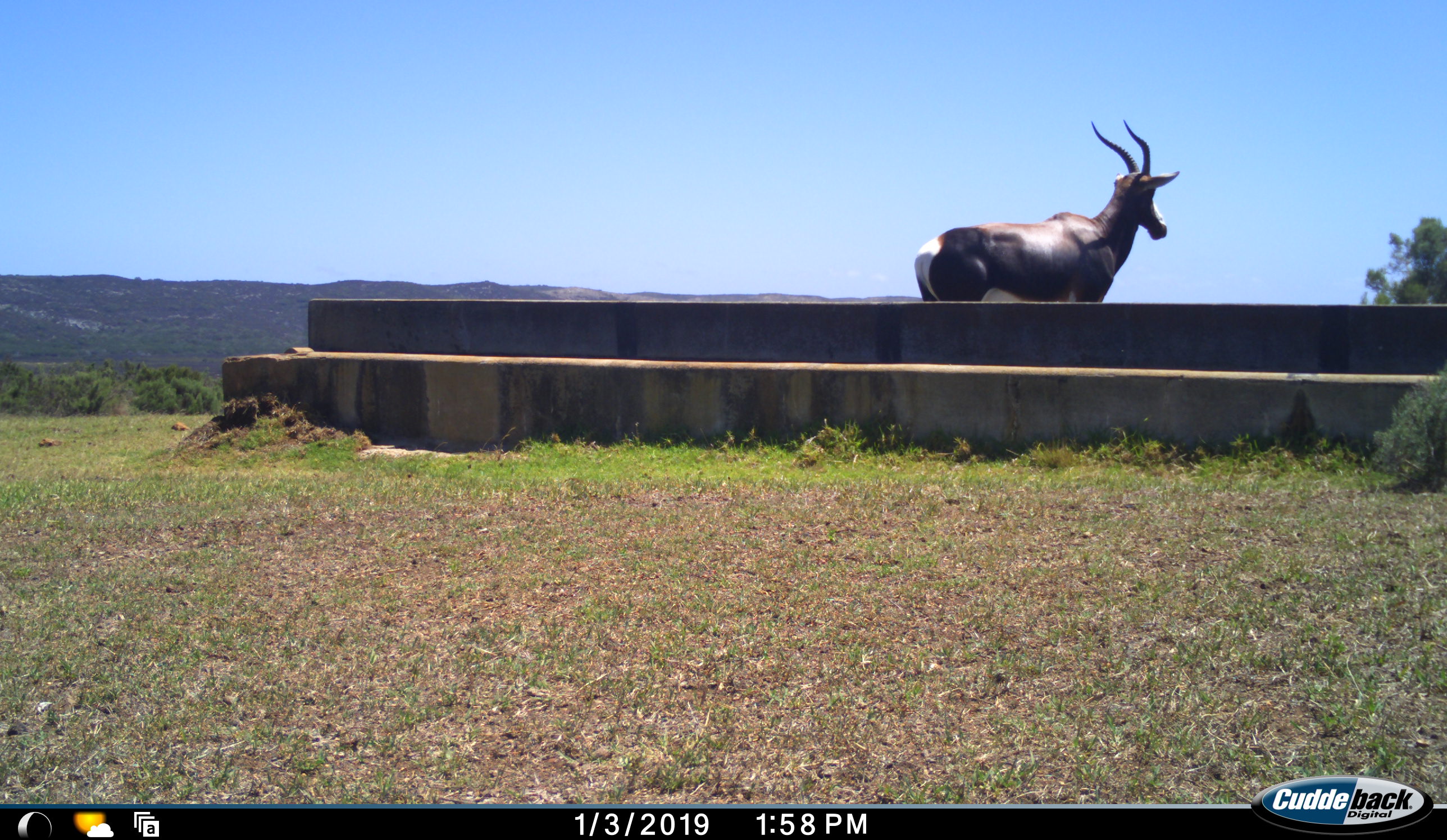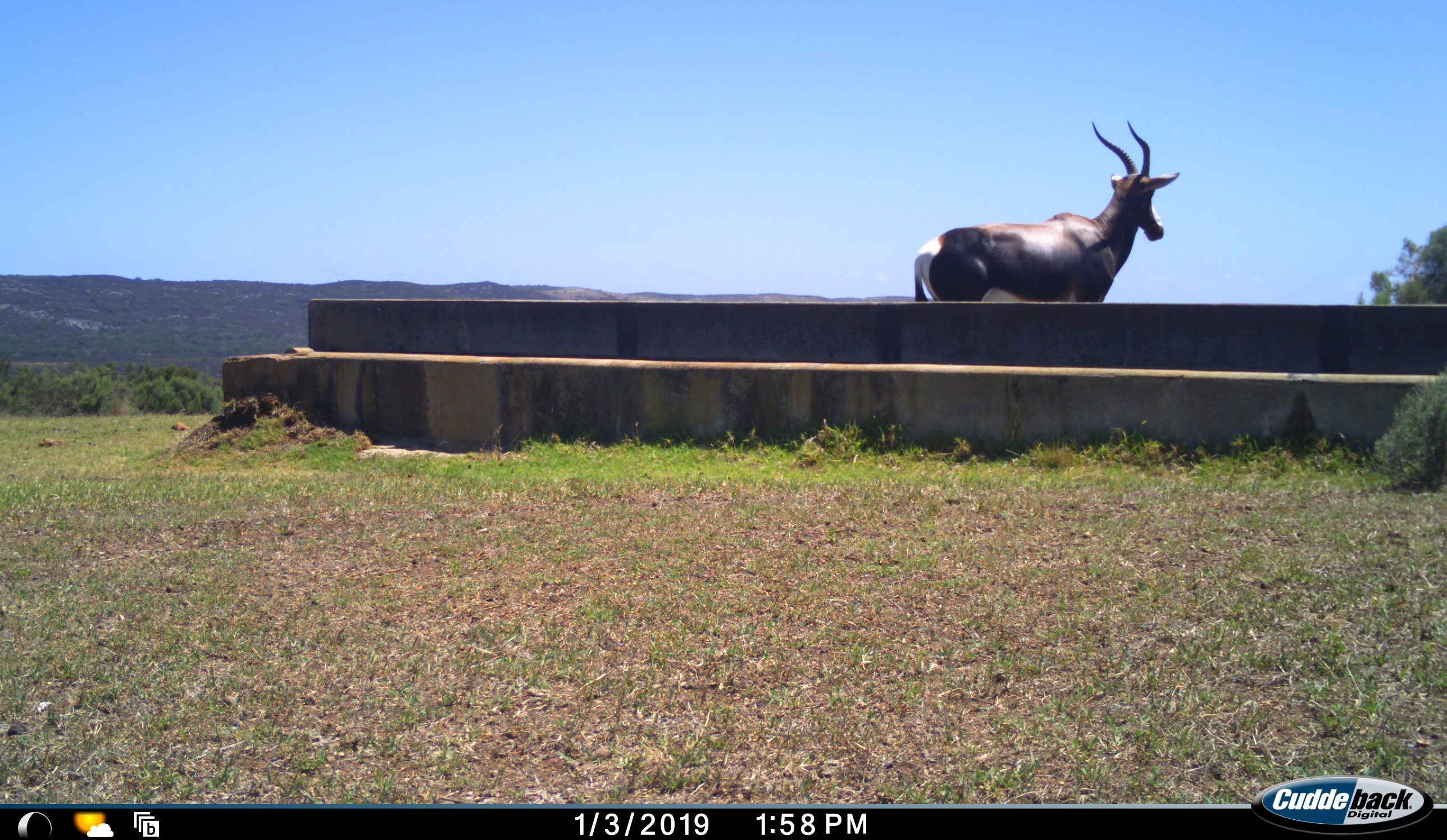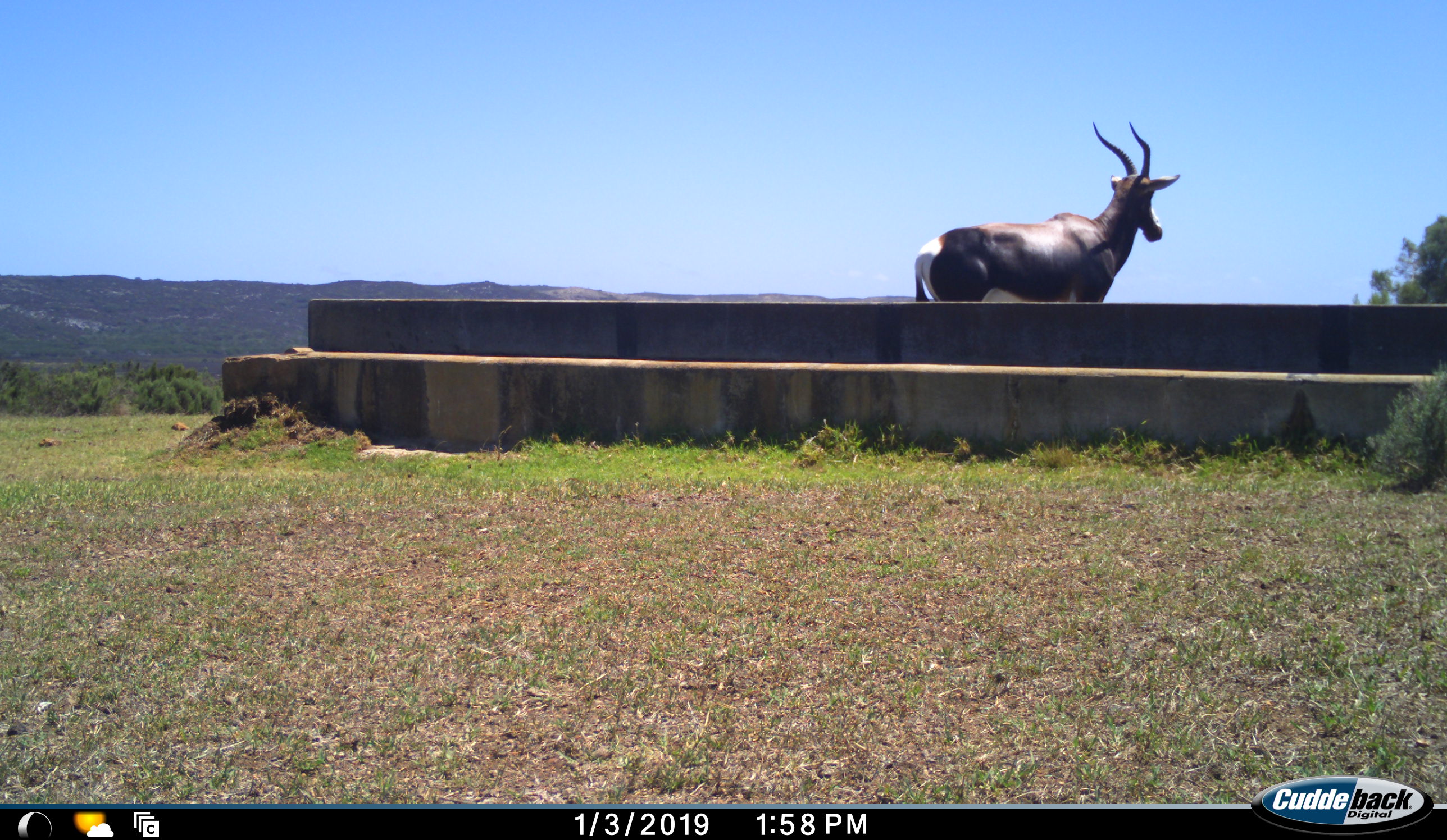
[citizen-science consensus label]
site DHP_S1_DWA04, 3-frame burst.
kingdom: Animalia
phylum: Chordata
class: Mammalia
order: Artiodactyla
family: Bovidae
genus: Damaliscus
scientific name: Damaliscus pygargus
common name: bontebok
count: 1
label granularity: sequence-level